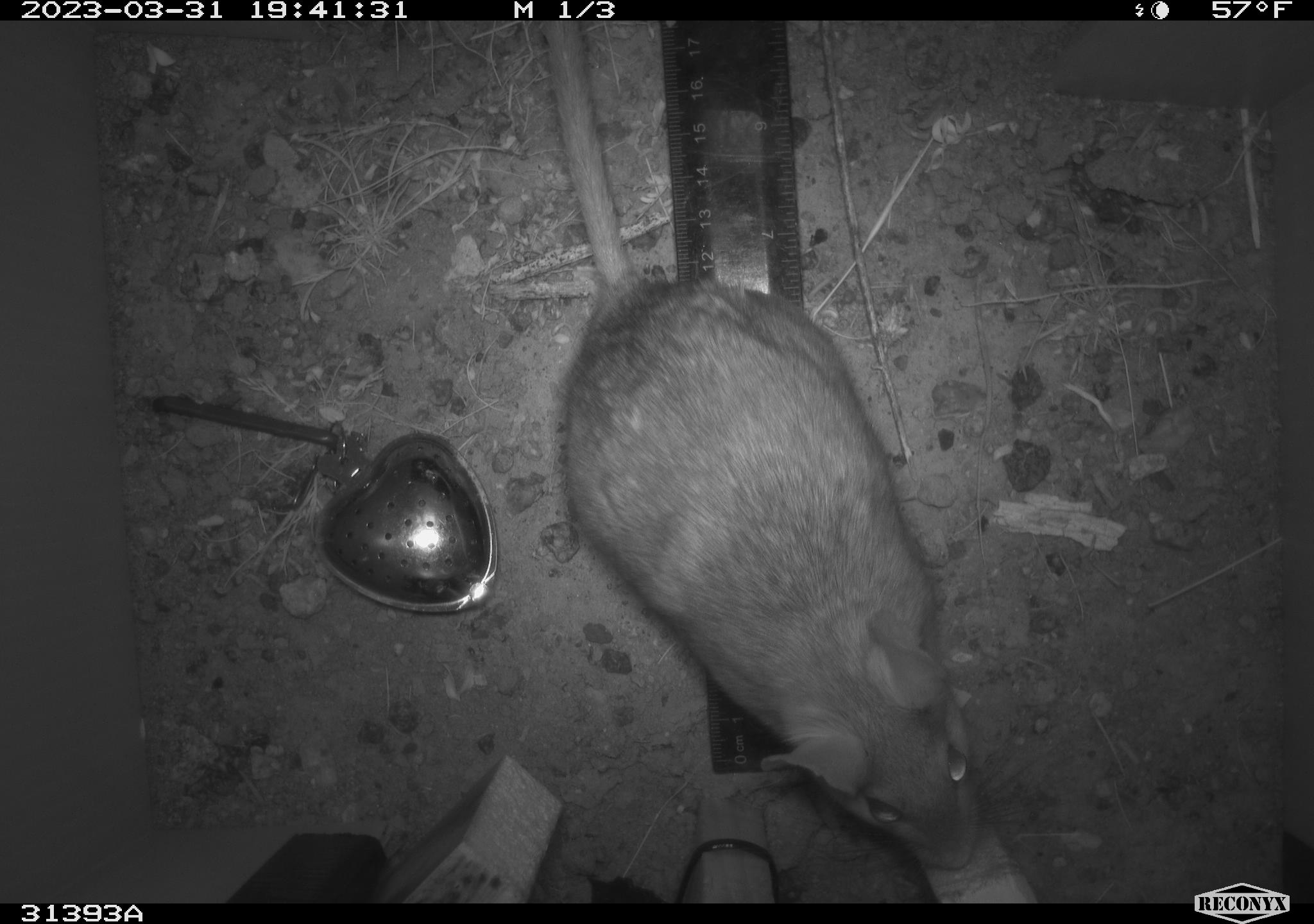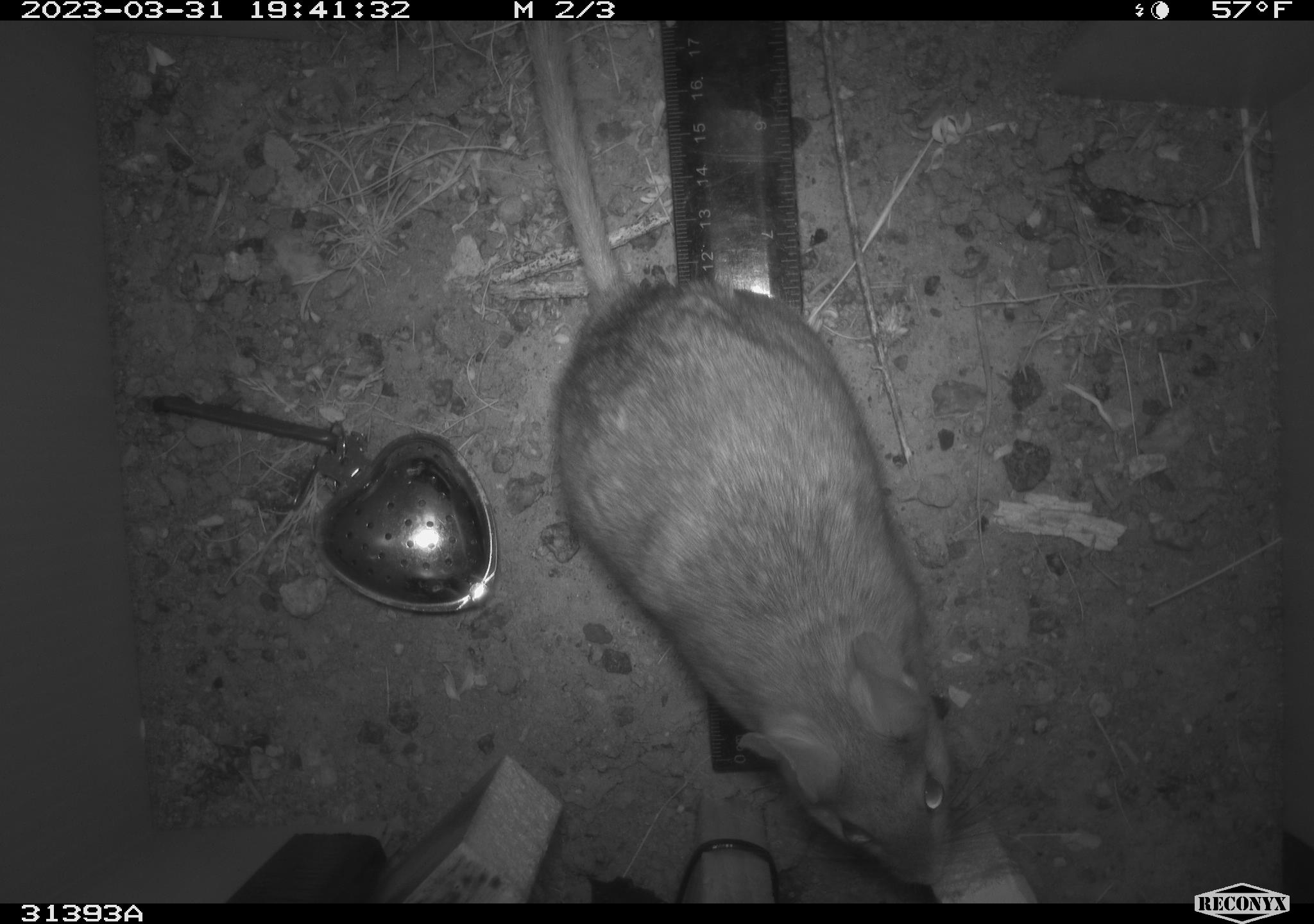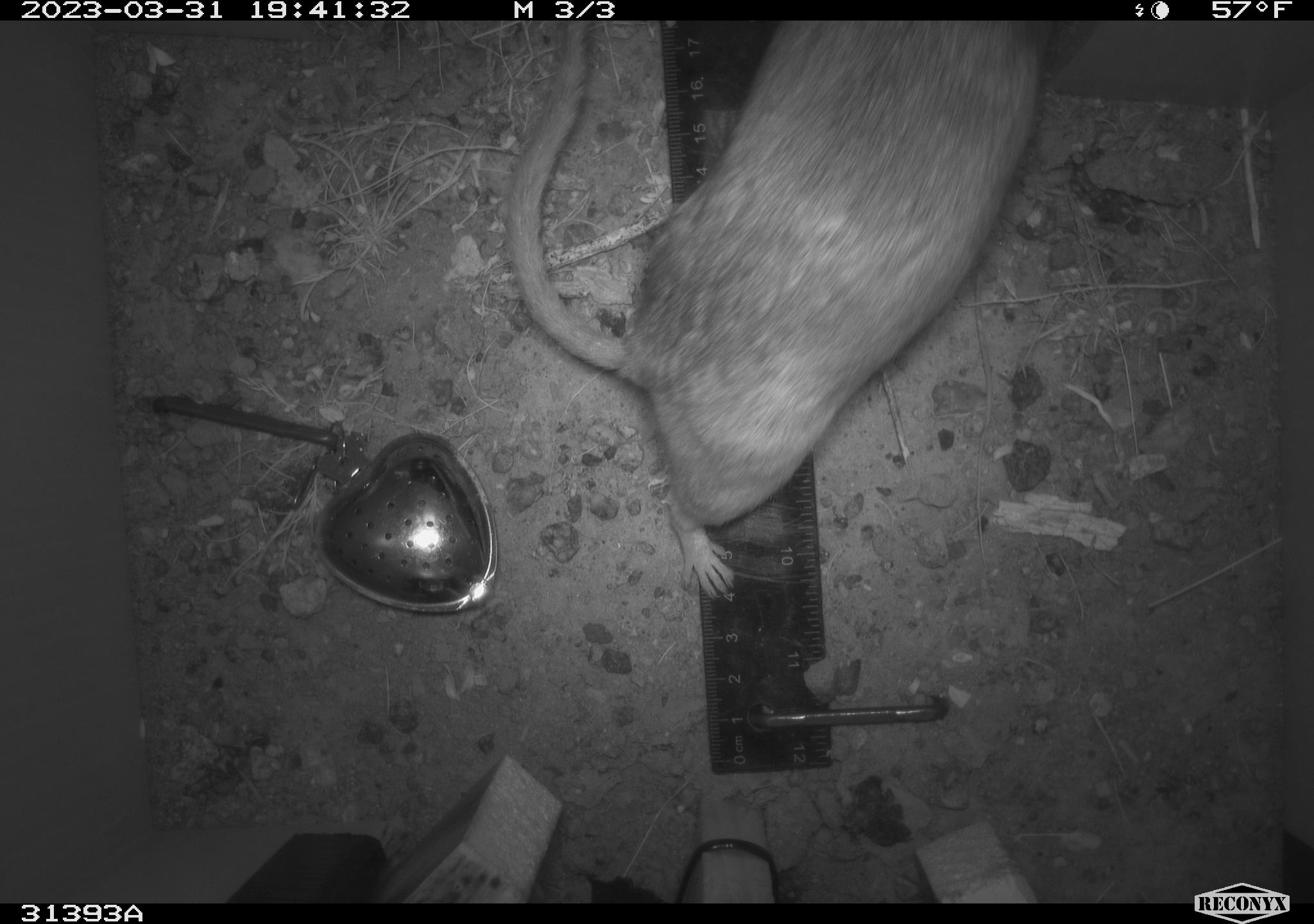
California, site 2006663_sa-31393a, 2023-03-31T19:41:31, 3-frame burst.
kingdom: Animalia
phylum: Chordata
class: Mammalia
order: Rodentia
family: Cricetidae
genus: Neotoma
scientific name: Neotoma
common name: pack rat or woodrat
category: neotoma species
Neotoma species (pack rat or woodrat) (Neotoma).